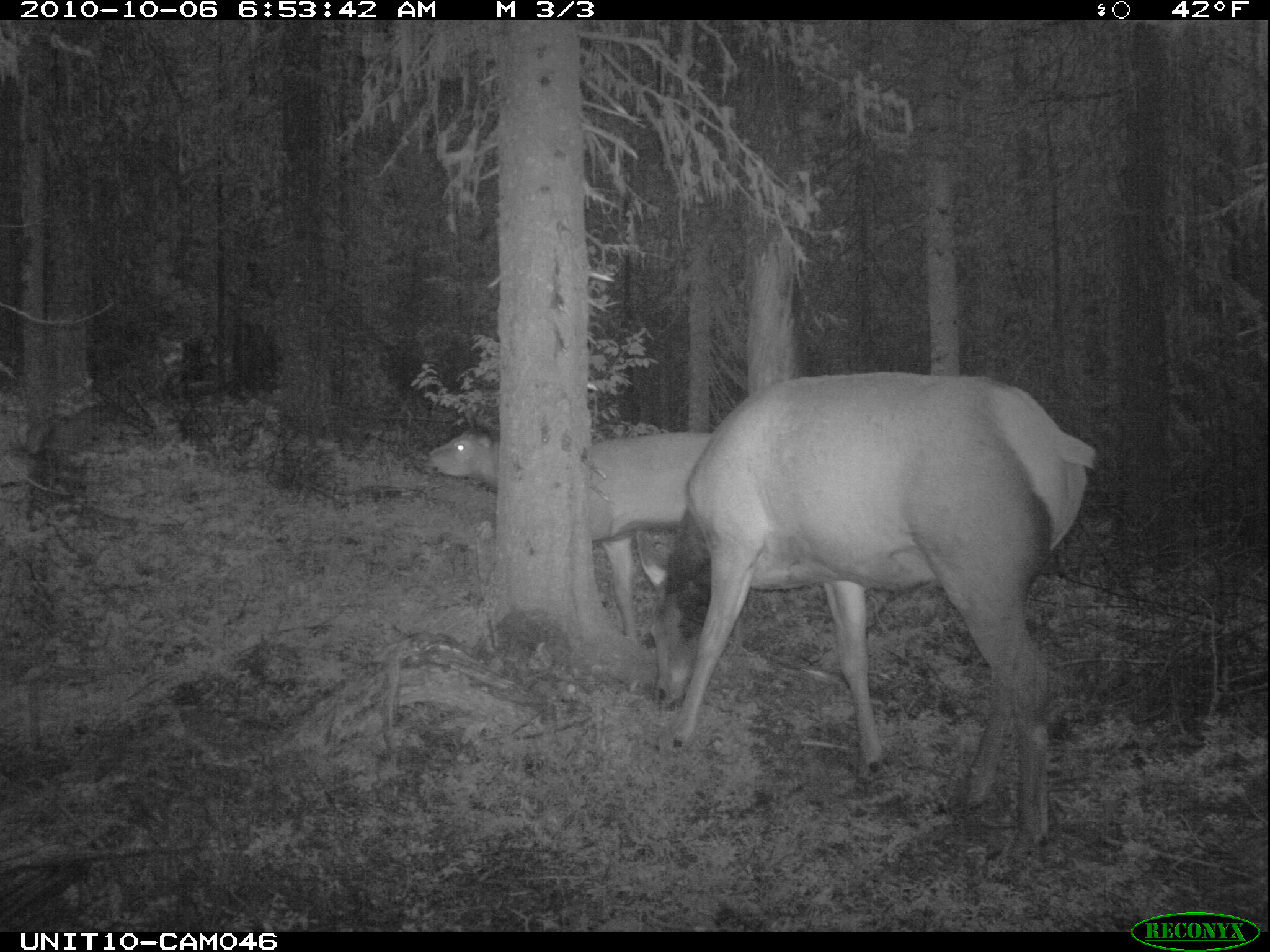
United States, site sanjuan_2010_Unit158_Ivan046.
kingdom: Animalia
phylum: Chordata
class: Mammalia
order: Artiodactyla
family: Cervidae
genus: Cervus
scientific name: Cervus elaphus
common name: red deer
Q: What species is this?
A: Cervus elaphus (red deer).